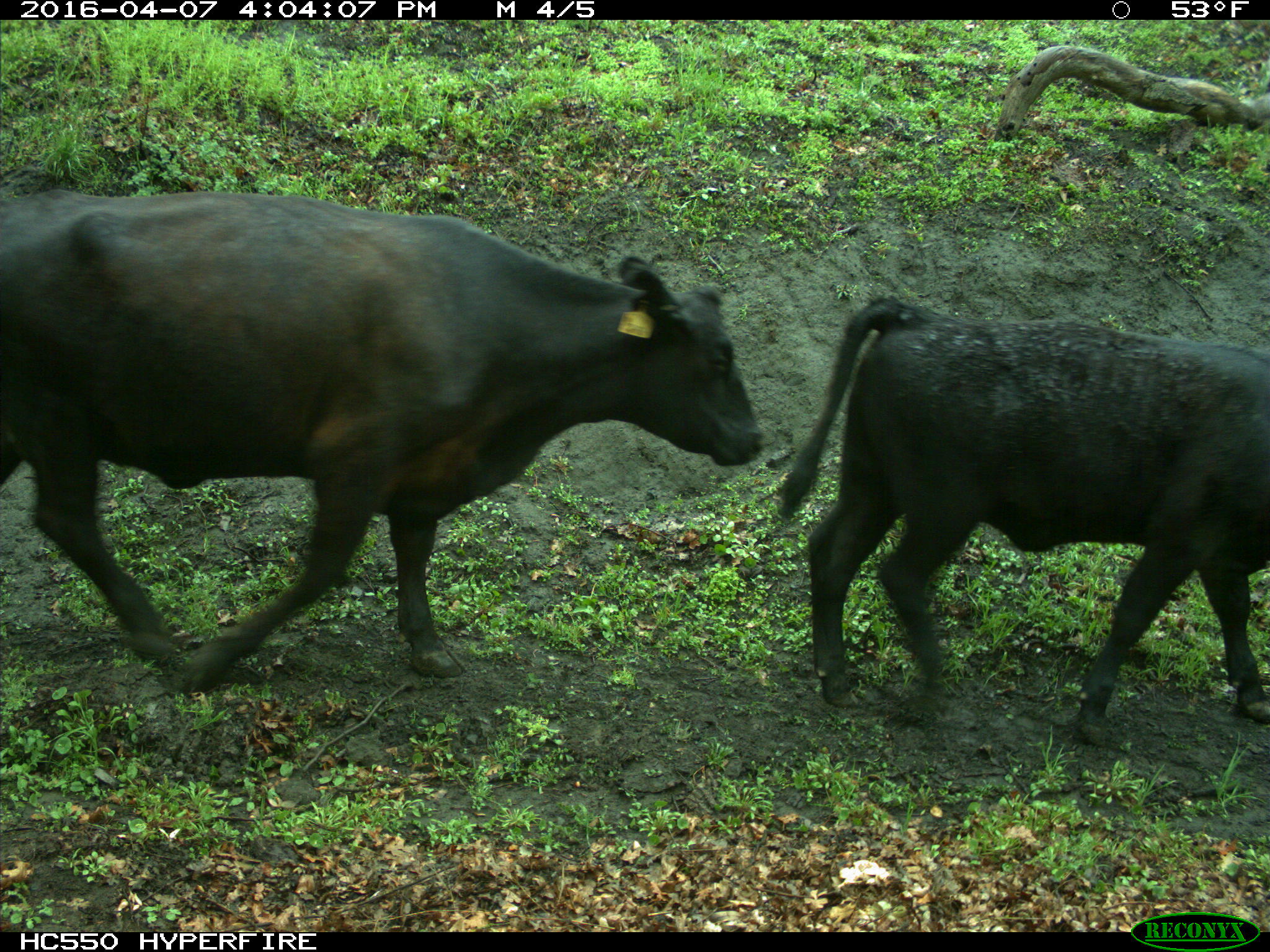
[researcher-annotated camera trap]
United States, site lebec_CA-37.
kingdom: Animalia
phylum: Chordata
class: Mammalia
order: Artiodactyla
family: Bovidae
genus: Bos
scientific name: Bos taurus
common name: domestic cow